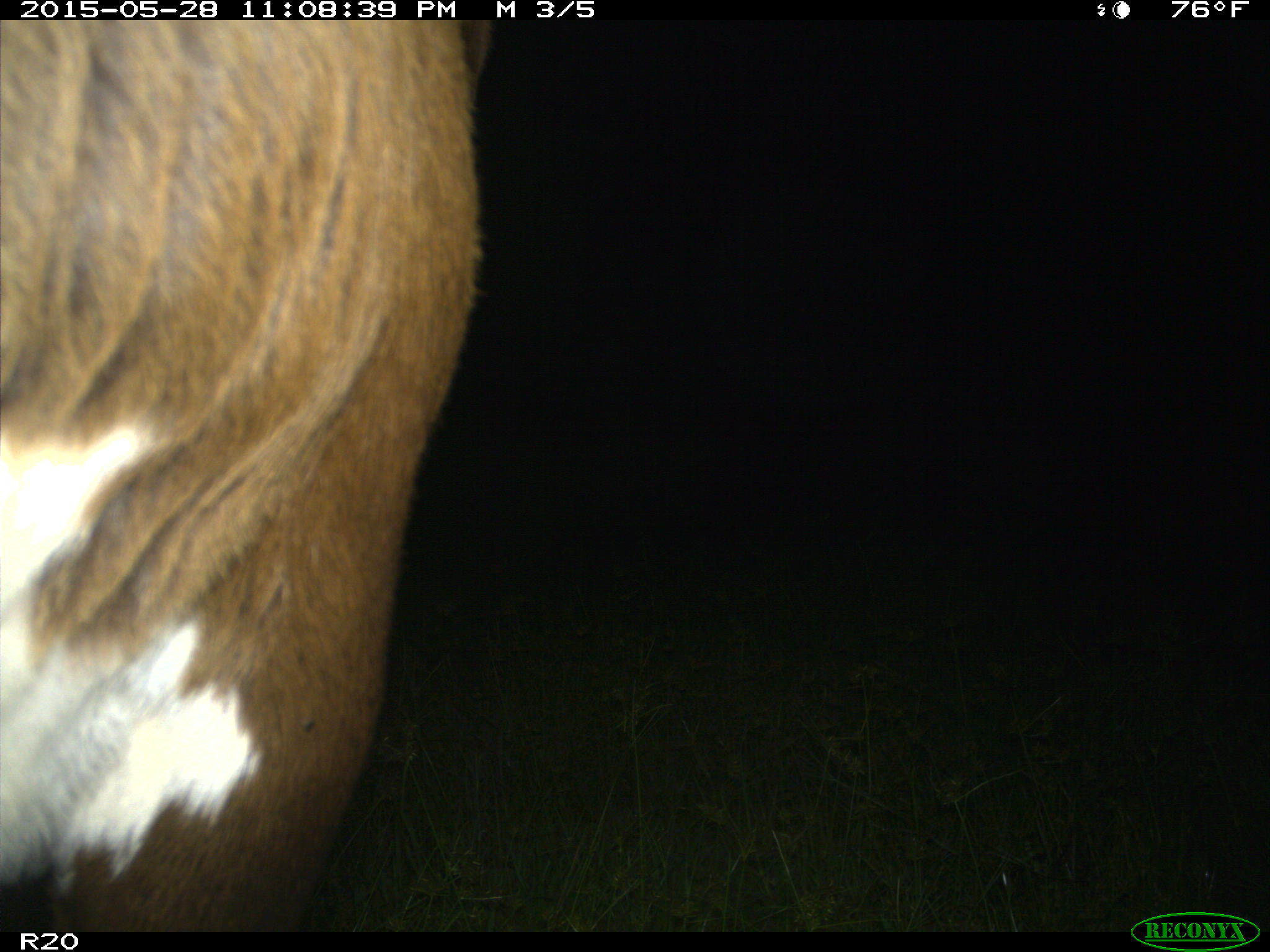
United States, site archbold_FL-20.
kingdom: Animalia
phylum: Chordata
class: Mammalia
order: Artiodactyla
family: Bovidae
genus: Bos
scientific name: Bos taurus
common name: domestic cow